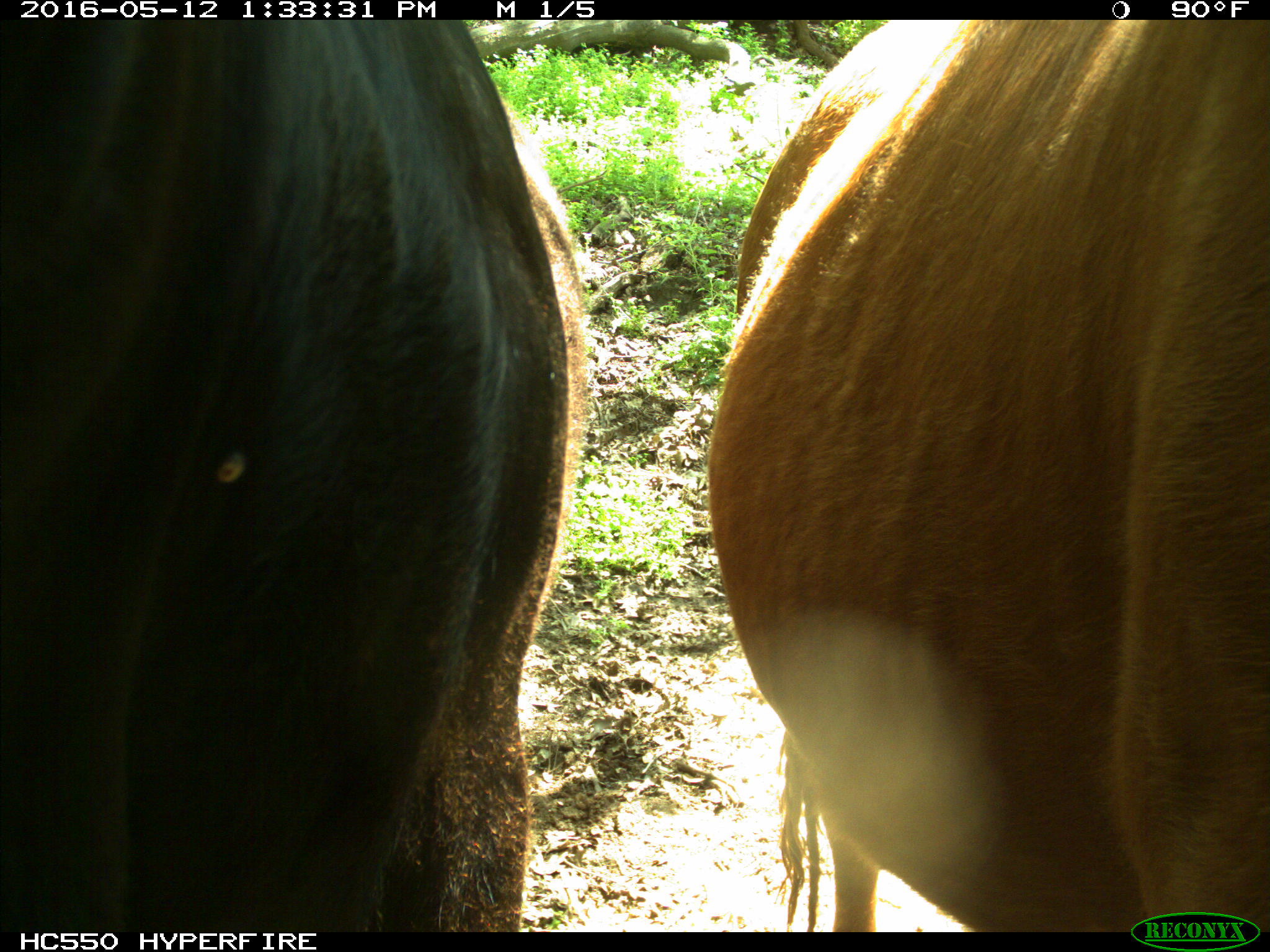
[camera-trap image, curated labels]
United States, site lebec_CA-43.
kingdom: Animalia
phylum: Chordata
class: Mammalia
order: Artiodactyla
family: Bovidae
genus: Bos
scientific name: Bos taurus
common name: domestic cow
Bos taurus (domestic cow).